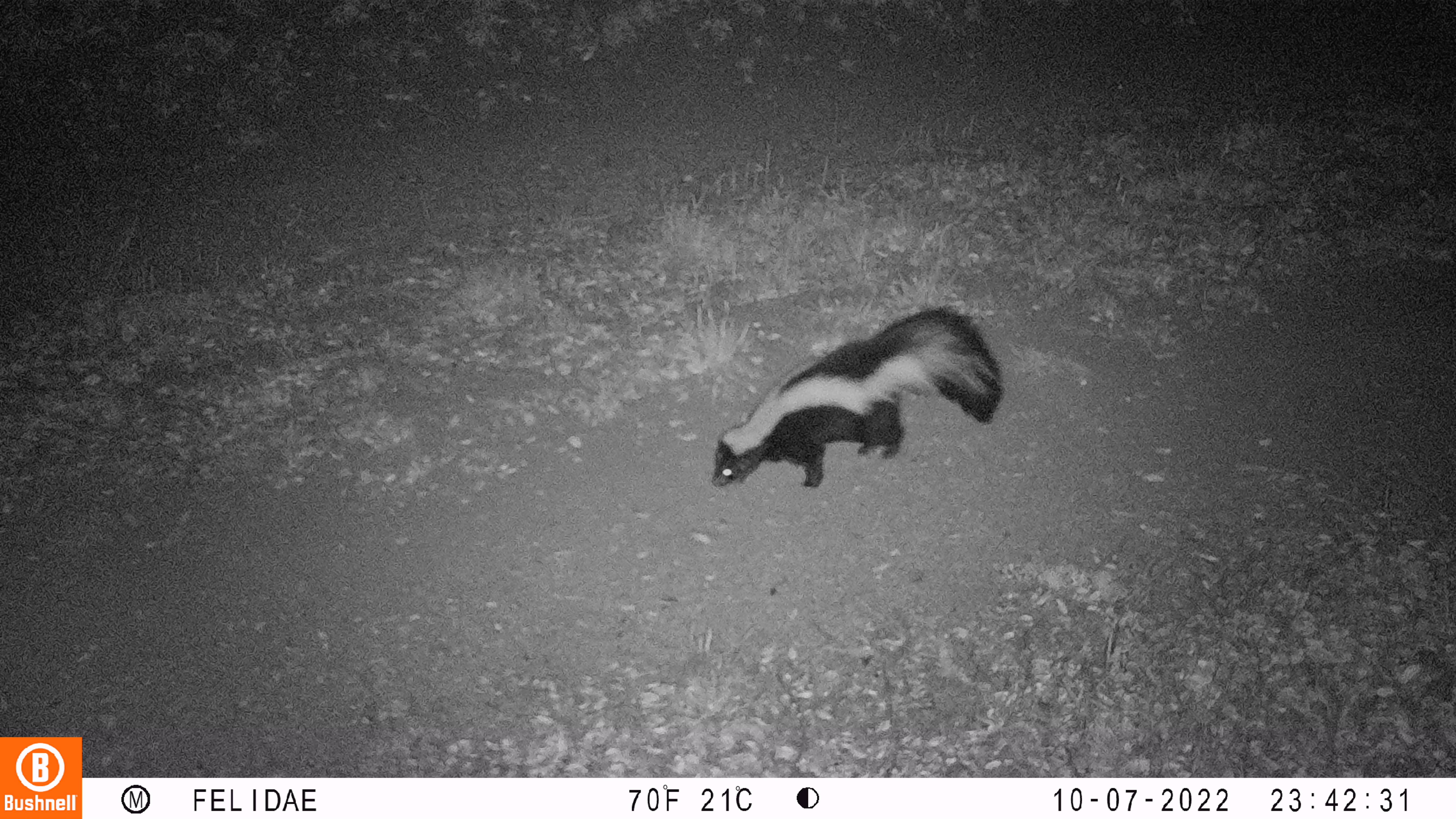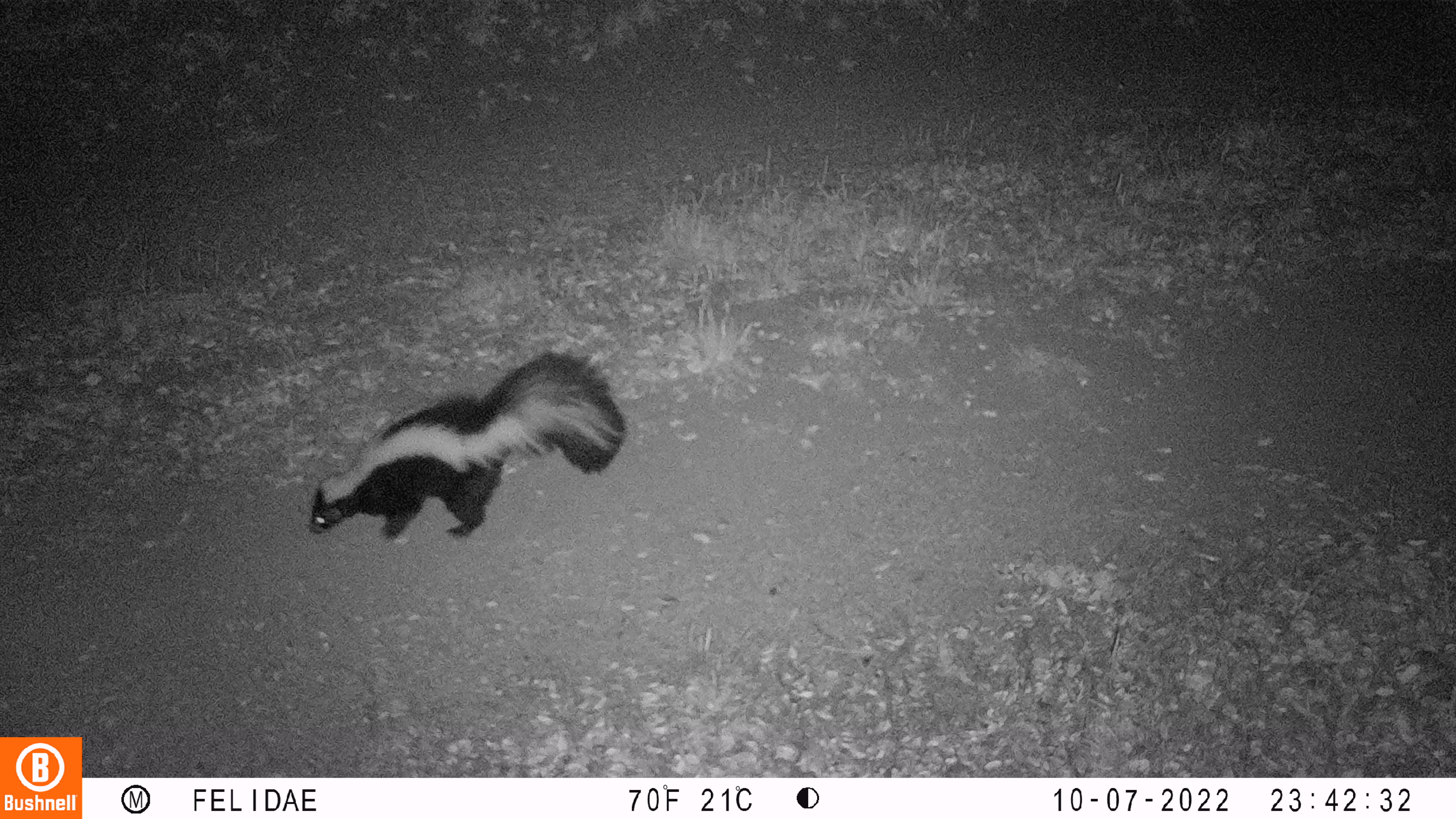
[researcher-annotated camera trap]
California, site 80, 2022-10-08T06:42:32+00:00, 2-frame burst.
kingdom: Animalia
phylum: Chordata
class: Mammalia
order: Carnivora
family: Mephitidae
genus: Mephitis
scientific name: Mephitis mephitis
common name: striped skunk